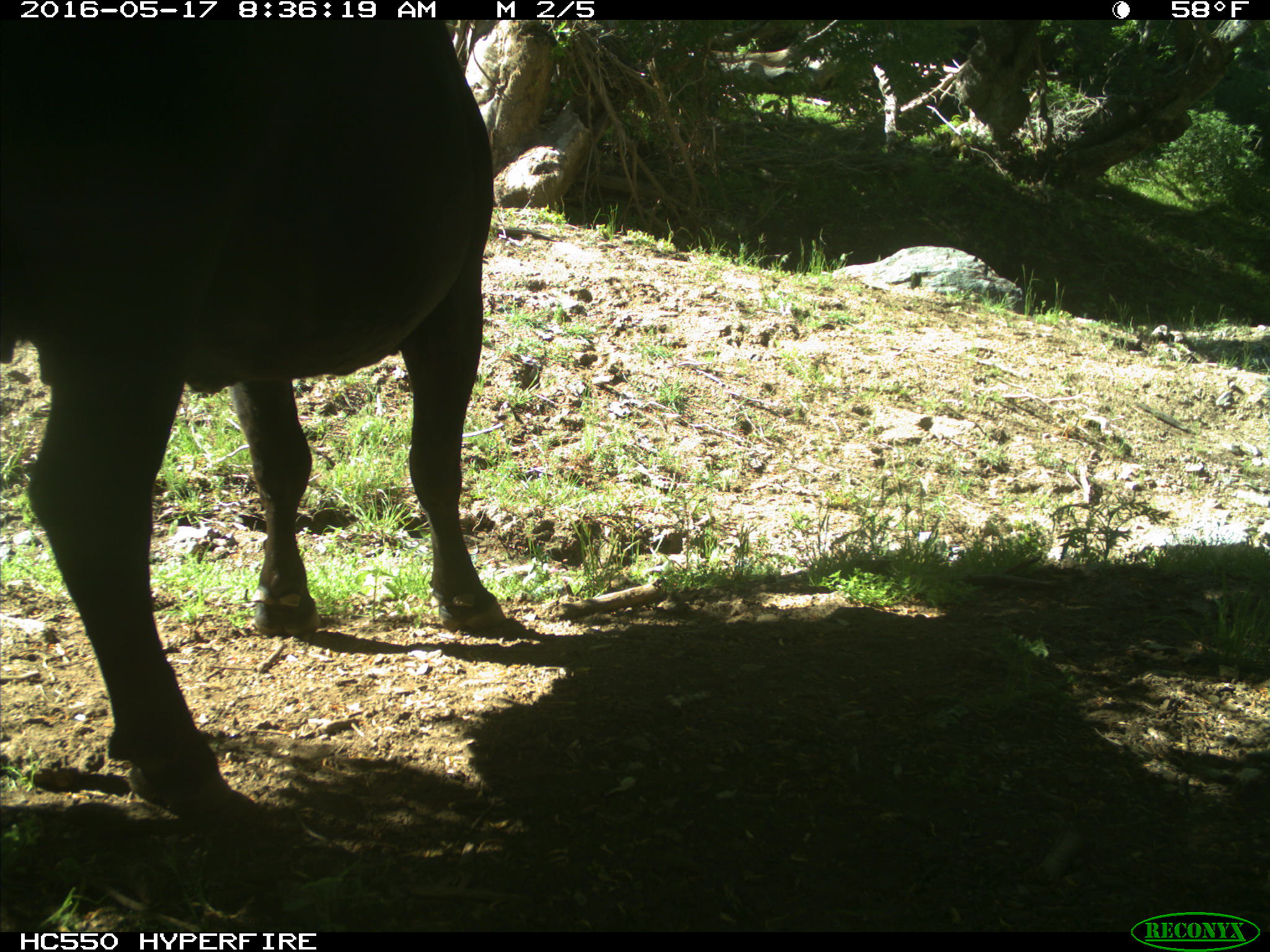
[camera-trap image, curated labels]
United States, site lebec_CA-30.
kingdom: Animalia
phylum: Chordata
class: Mammalia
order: Artiodactyla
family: Bovidae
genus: Bos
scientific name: Bos taurus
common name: domestic cow